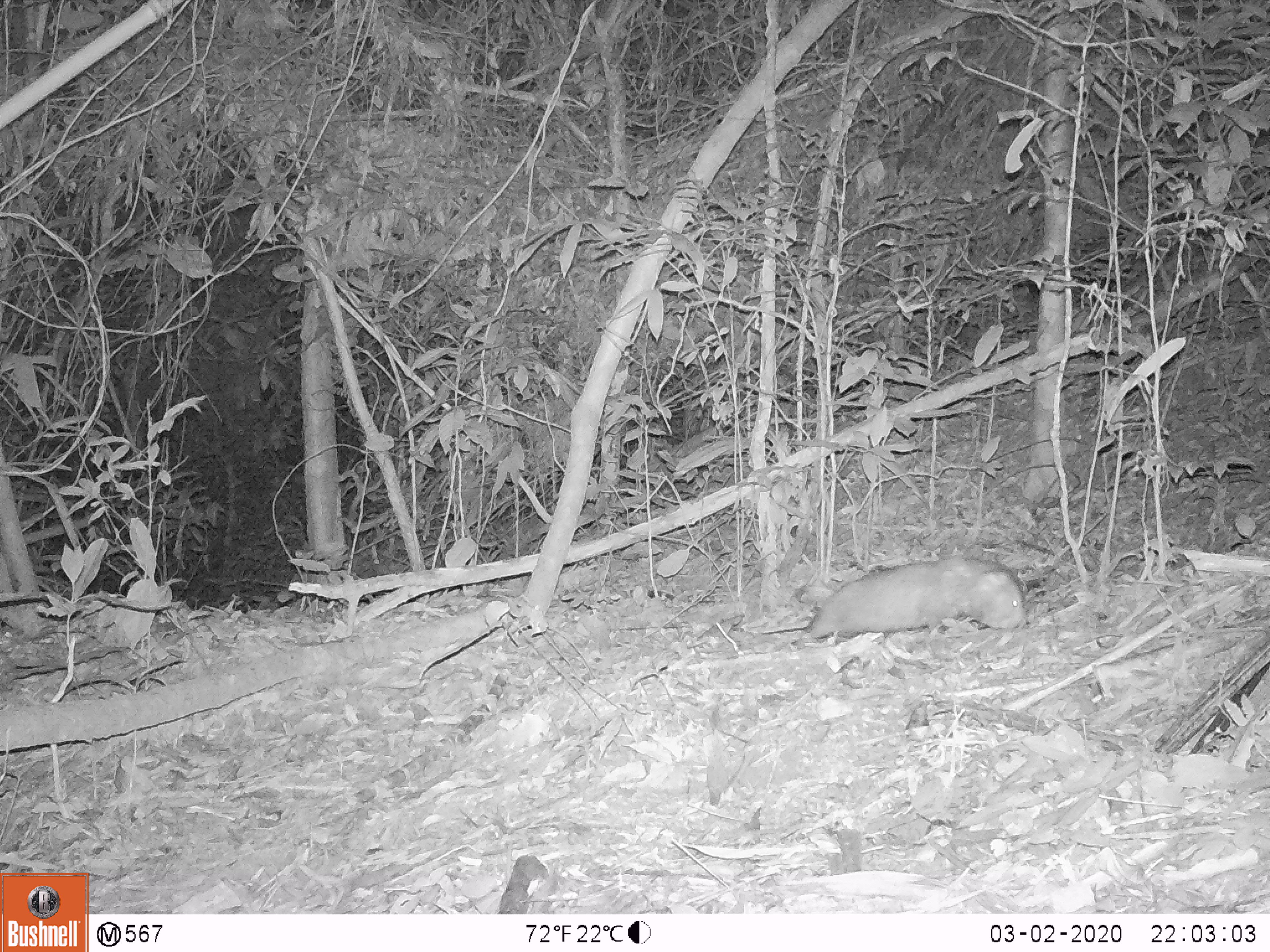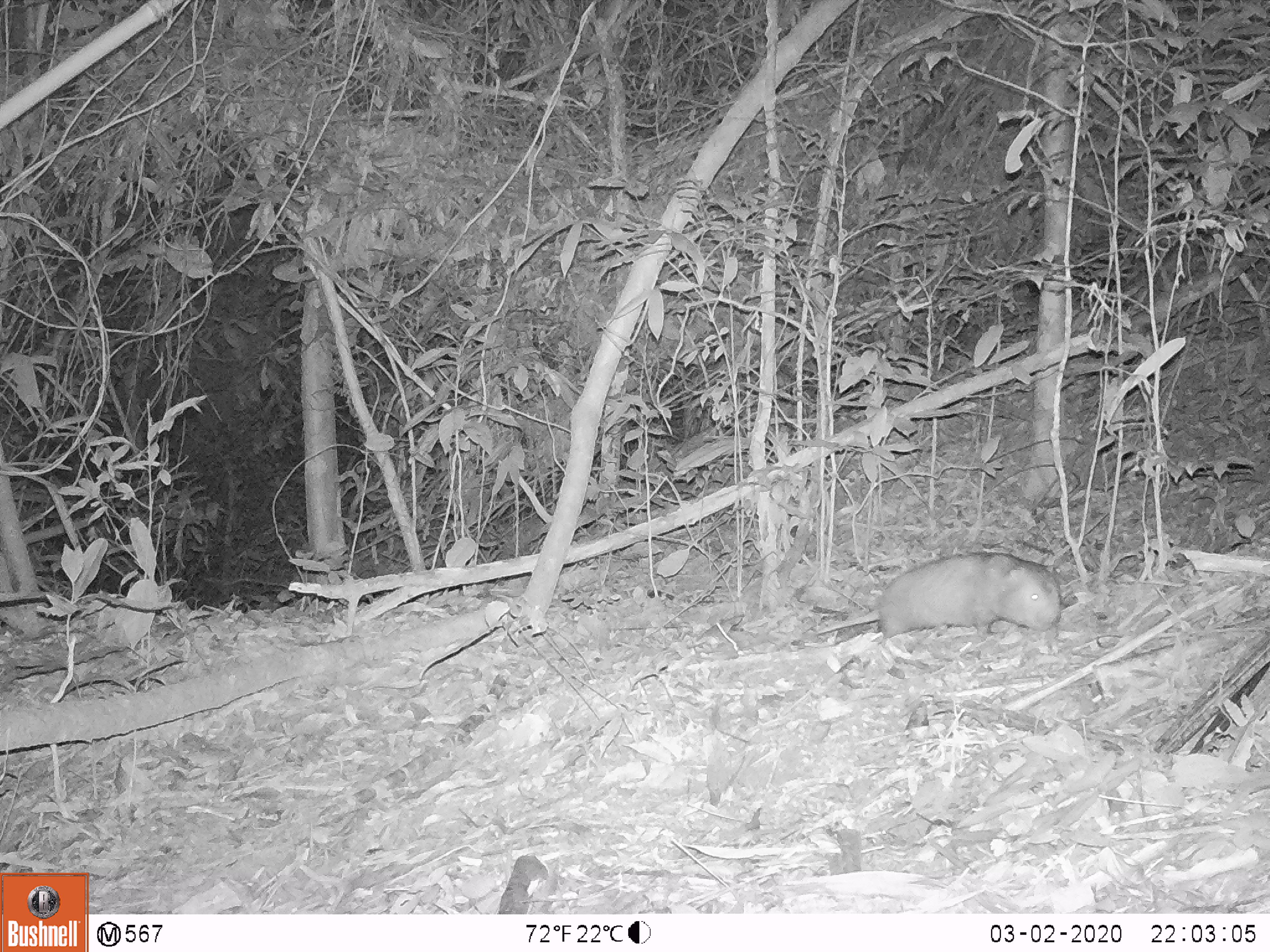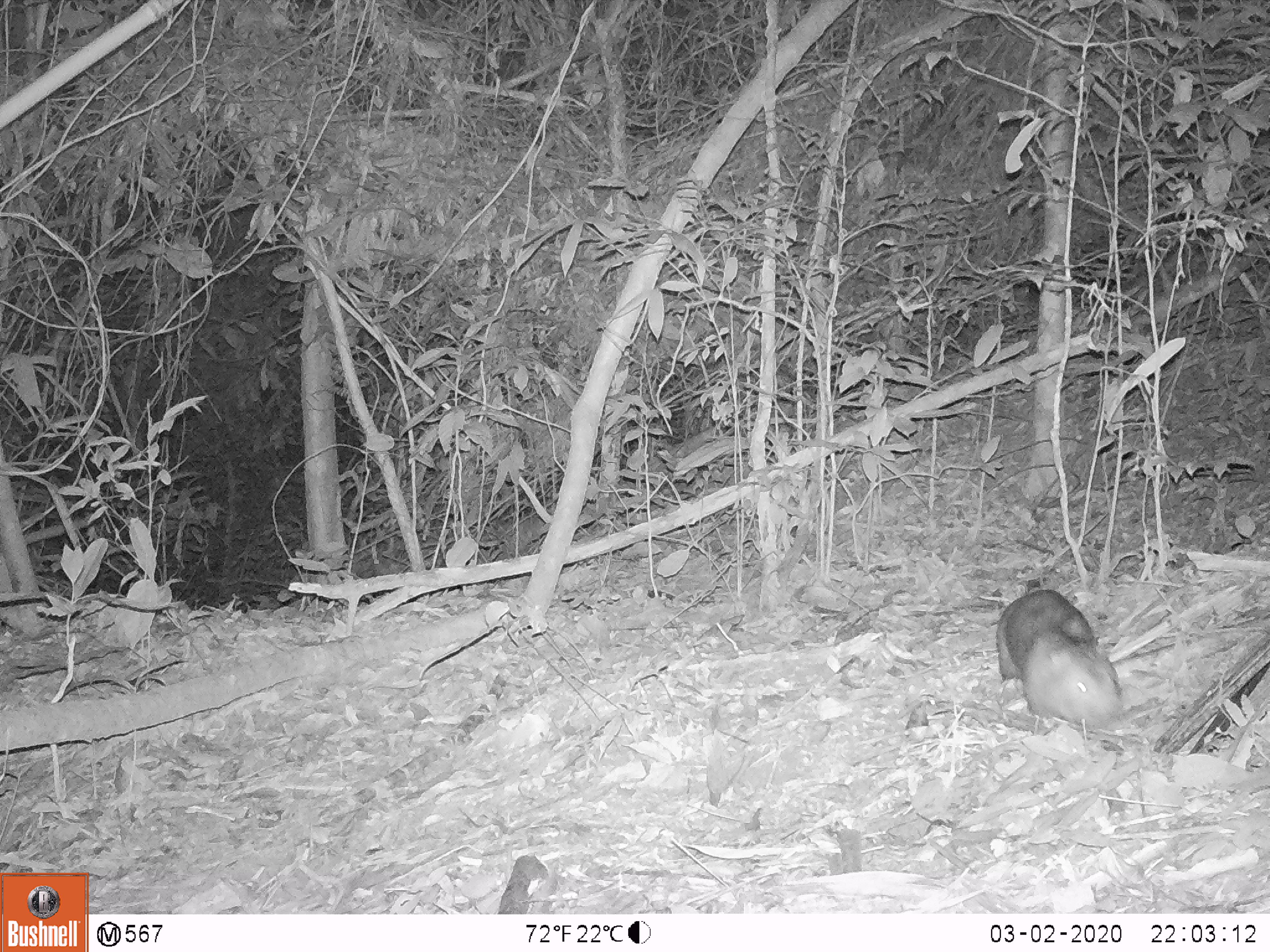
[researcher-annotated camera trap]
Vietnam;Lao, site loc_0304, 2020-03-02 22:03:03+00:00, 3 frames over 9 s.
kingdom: Animalia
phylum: Chordata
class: Mammalia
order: Rodentia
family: Echimyidae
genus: Dactylomys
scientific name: Dactylomys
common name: bamboo rat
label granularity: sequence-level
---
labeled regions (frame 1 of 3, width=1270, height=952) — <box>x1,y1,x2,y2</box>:
bamboo rat: <box>809,555,1027,640</box>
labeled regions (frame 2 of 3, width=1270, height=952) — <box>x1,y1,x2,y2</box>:
bamboo rat: <box>876,550,1061,647</box>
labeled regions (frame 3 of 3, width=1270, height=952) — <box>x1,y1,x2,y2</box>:
bamboo rat: <box>994,589,1124,740</box>